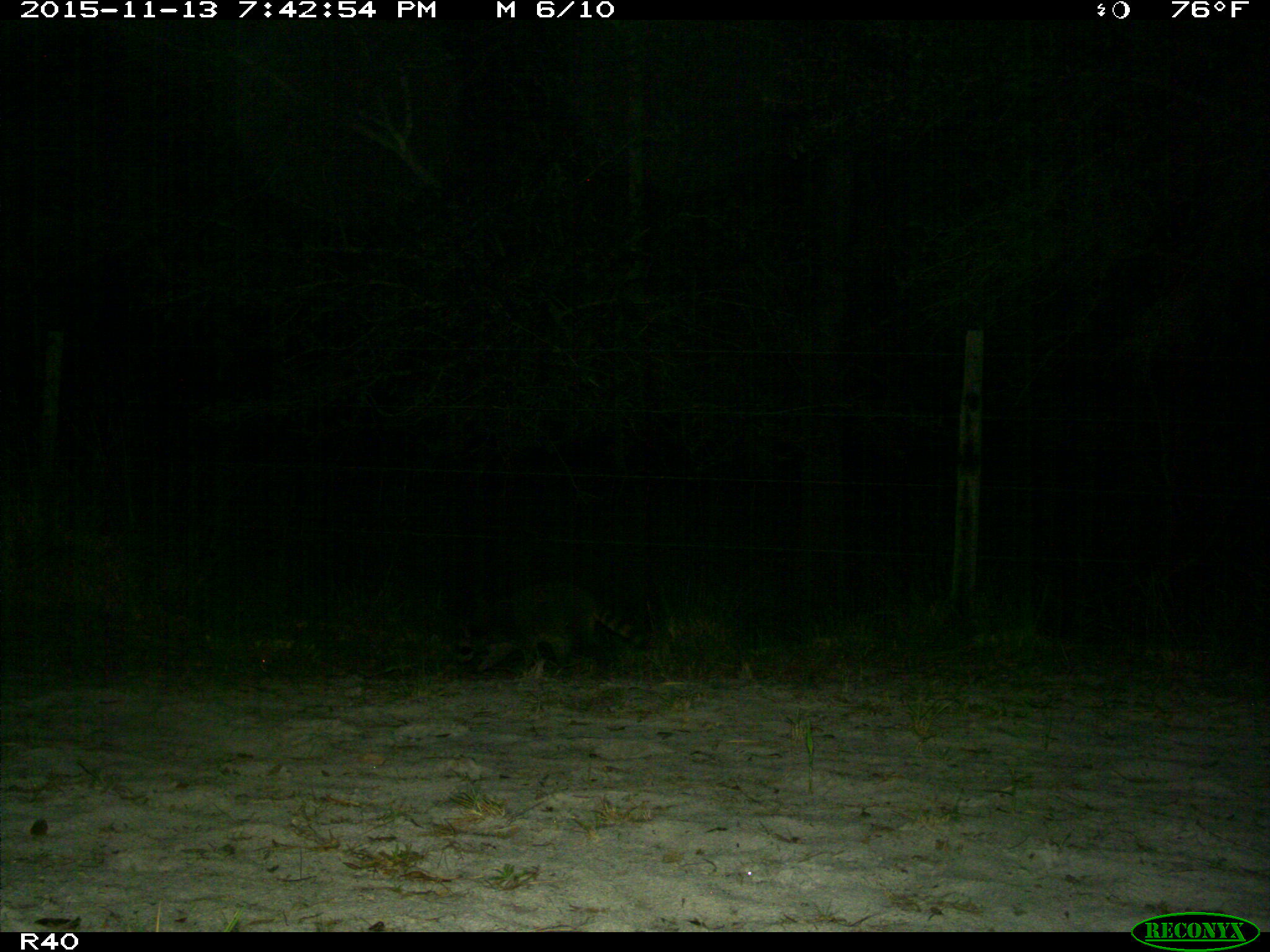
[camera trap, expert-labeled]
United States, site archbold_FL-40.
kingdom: Animalia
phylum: Chordata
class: Mammalia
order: Carnivora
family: Procyonidae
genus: Procyon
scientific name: Procyon lotor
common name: common raccoon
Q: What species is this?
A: Procyon lotor (common raccoon).